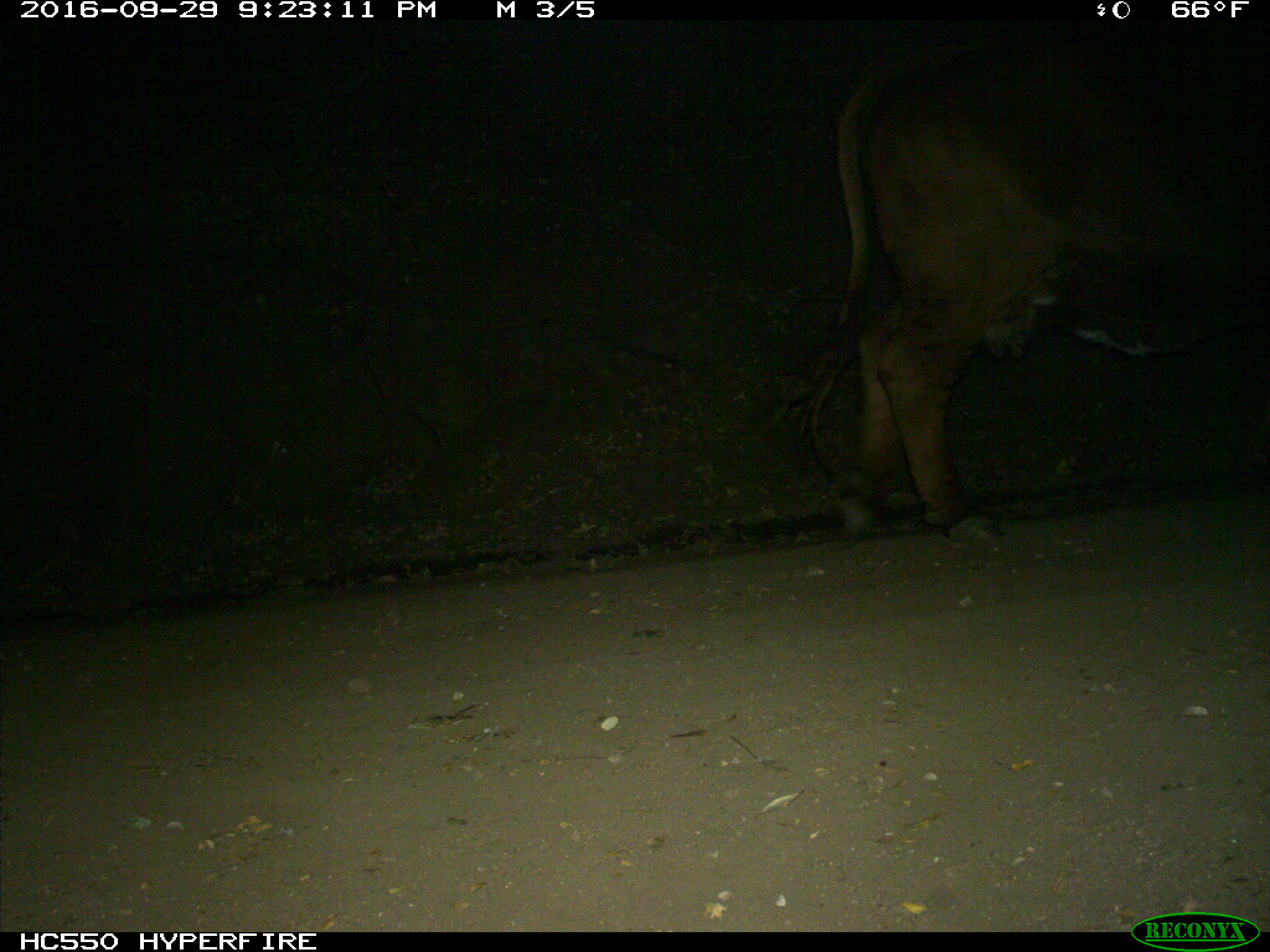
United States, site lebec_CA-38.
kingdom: Animalia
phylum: Chordata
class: Mammalia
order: Artiodactyla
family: Bovidae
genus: Bos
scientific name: Bos taurus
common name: domestic cow